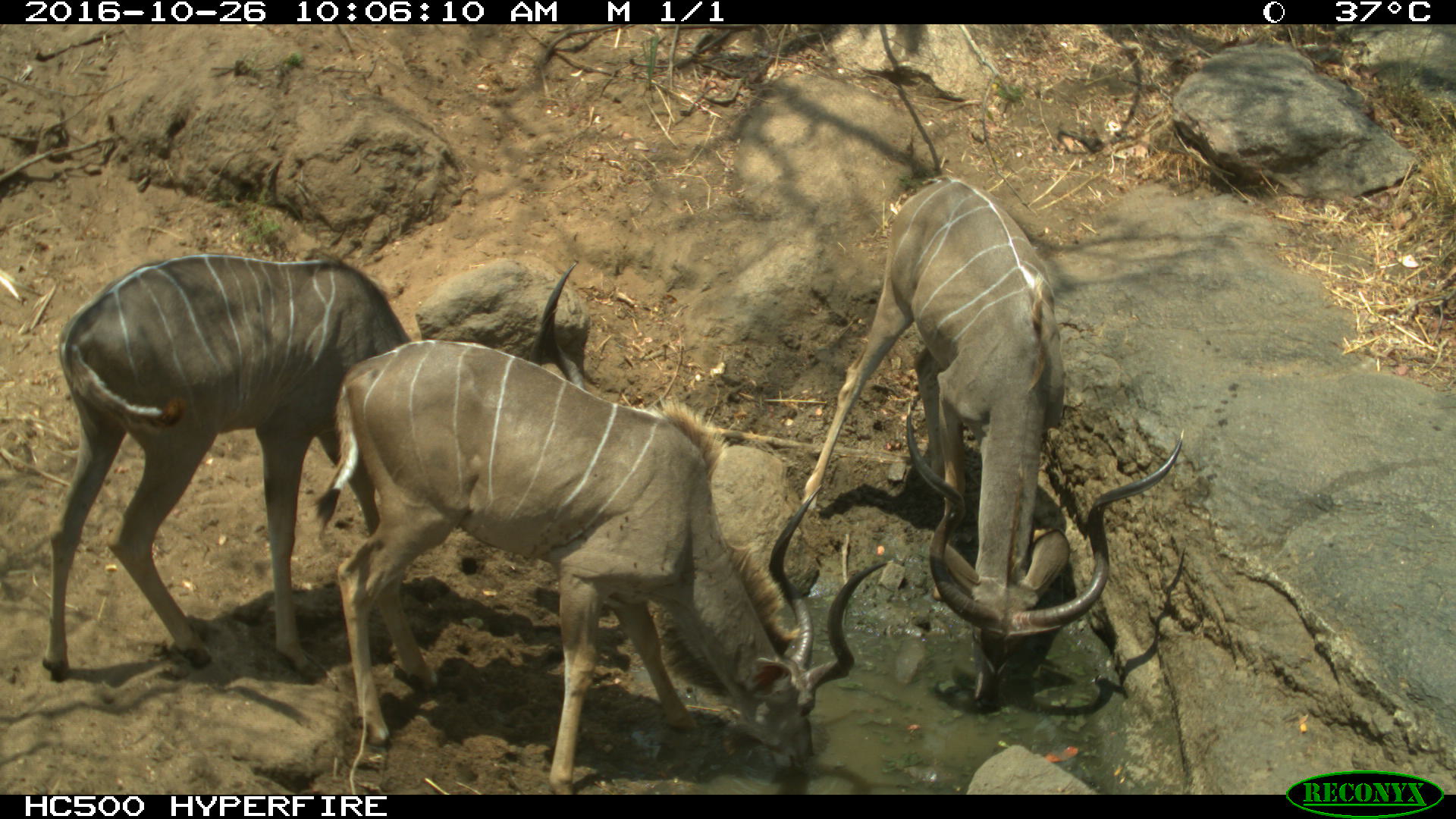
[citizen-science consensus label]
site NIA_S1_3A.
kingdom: Animalia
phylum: Chordata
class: Mammalia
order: Artiodactyla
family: Bovidae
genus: Tragelaphus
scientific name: Tragelaphus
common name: kudu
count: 3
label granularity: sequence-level